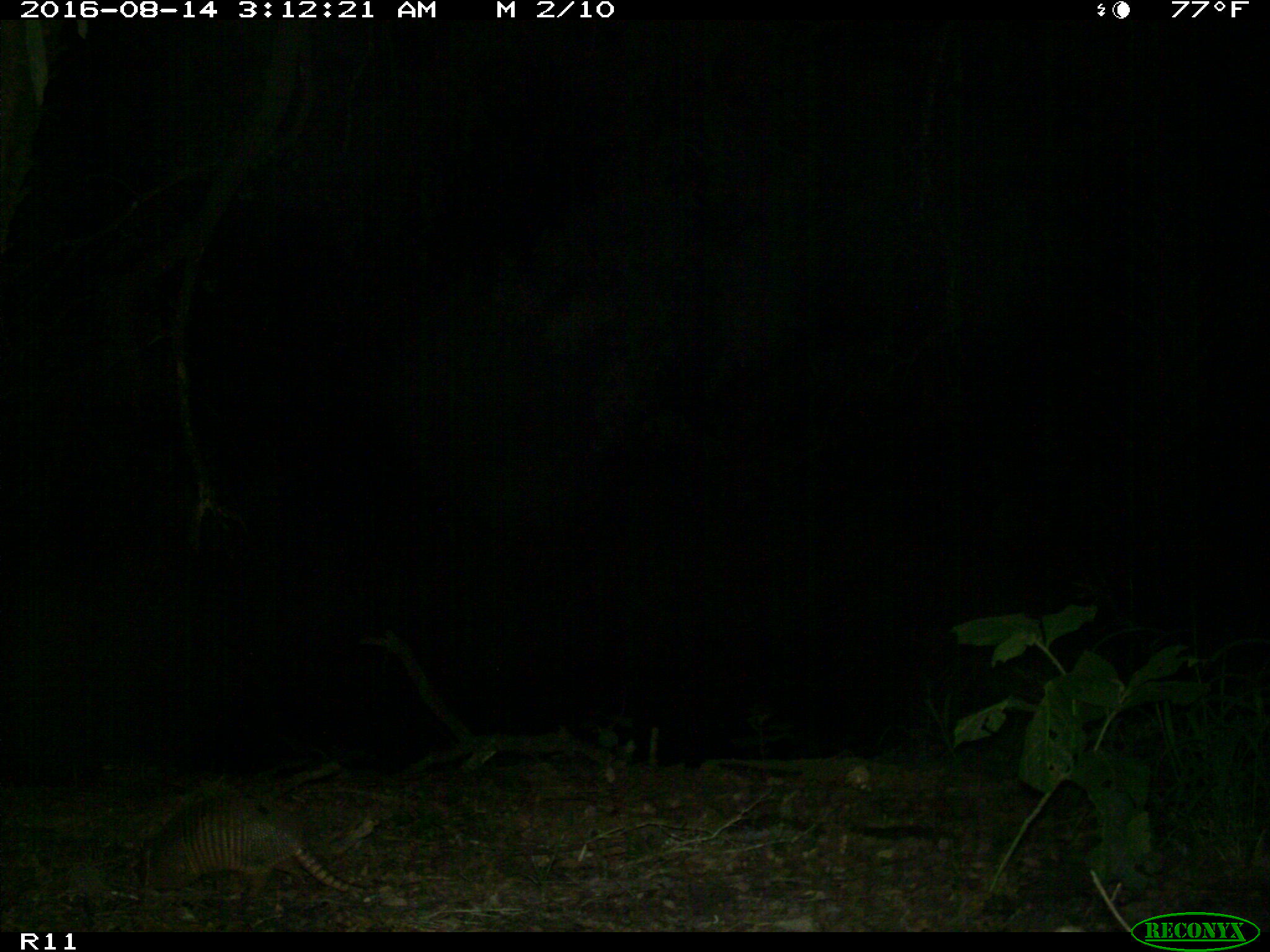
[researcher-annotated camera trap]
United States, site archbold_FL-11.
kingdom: Animalia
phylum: Chordata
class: Mammalia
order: Cingulata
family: Dasypodidae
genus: Dasypus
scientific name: Dasypus novemcinctus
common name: nine-banded armadillo